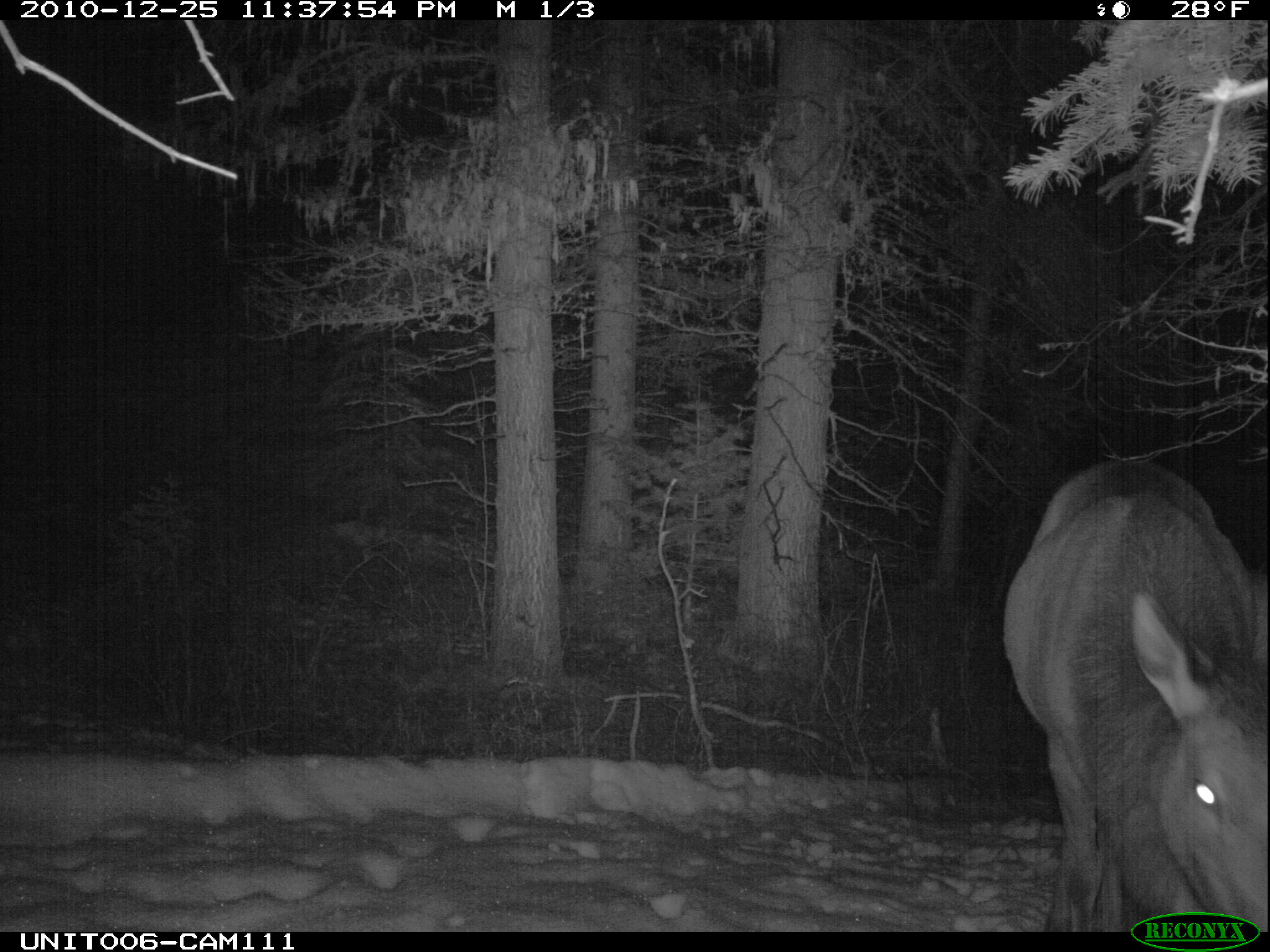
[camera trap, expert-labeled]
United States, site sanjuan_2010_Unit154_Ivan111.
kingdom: Animalia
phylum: Chordata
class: Mammalia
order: Artiodactyla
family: Cervidae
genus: Cervus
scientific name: Cervus elaphus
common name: red deer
Cervus elaphus (red deer).